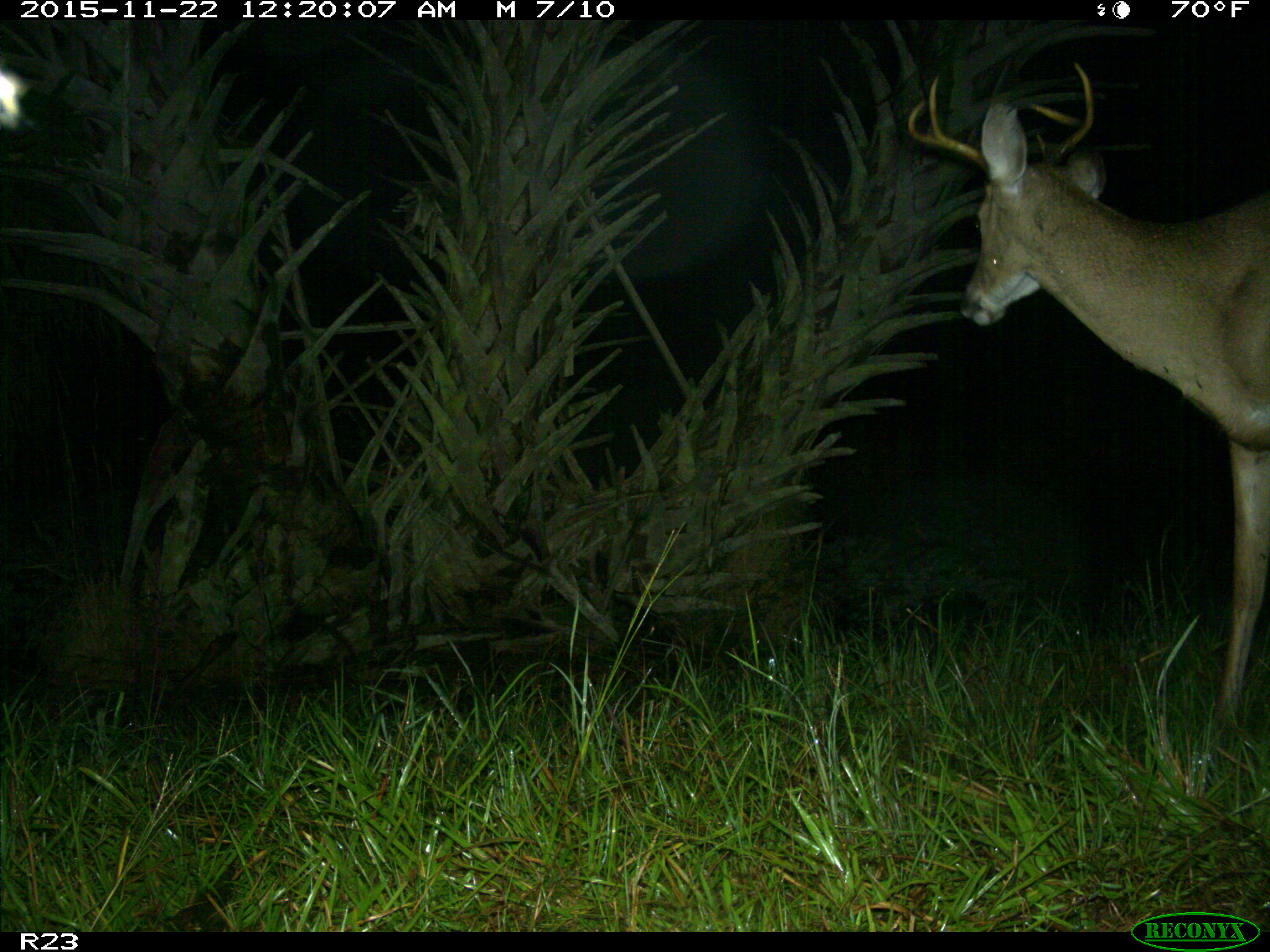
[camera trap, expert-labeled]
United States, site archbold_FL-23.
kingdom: Animalia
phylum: Chordata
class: Mammalia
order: Artiodactyla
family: Cervidae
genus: Odocoileus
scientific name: Odocoileus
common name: deer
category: unidentified deer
Unidentified deer (deer) (Odocoileus).